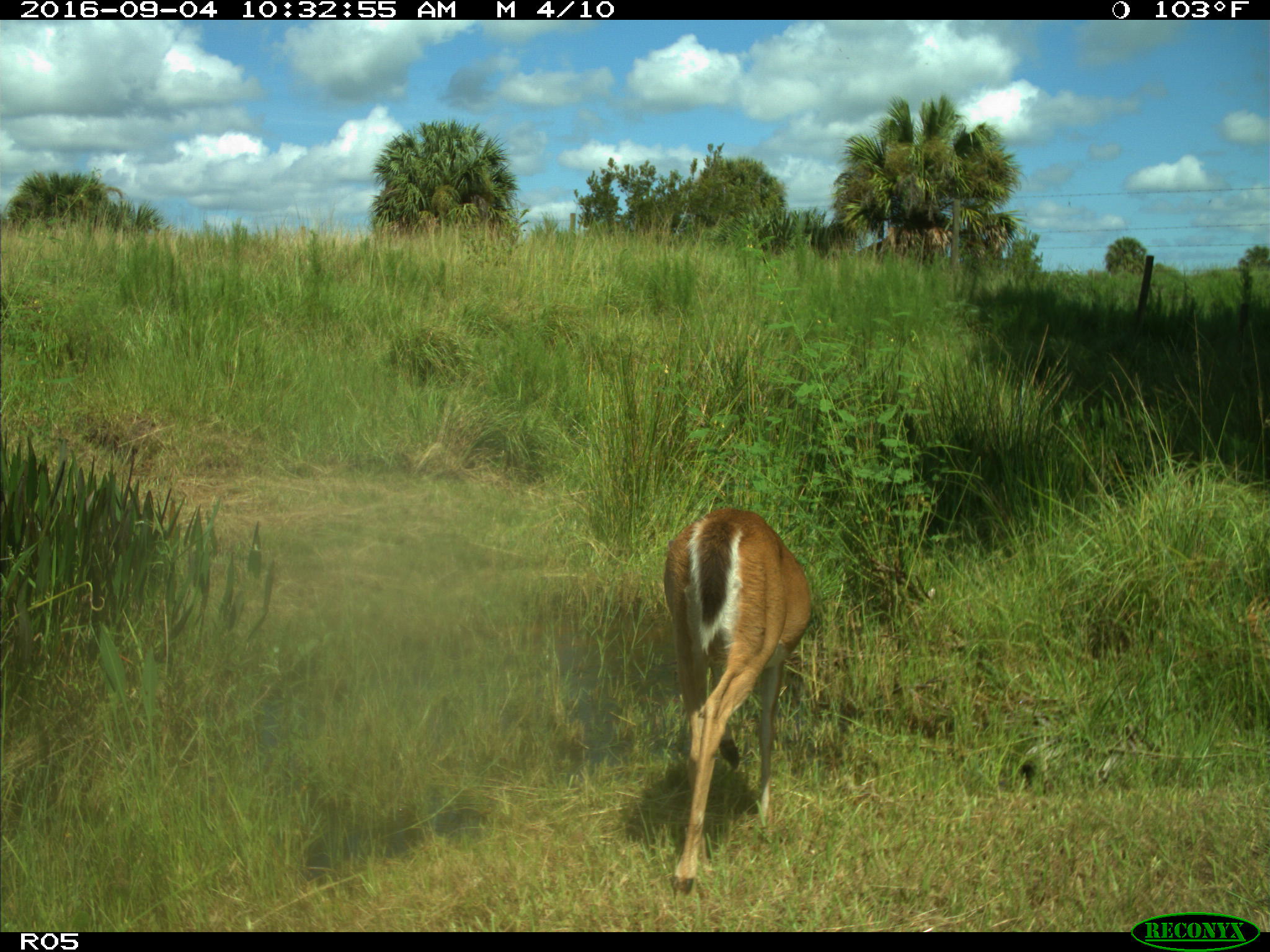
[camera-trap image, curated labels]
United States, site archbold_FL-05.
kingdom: Animalia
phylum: Chordata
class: Mammalia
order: Artiodactyla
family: Cervidae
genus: Odocoileus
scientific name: Odocoileus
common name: deer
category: unidentified deer